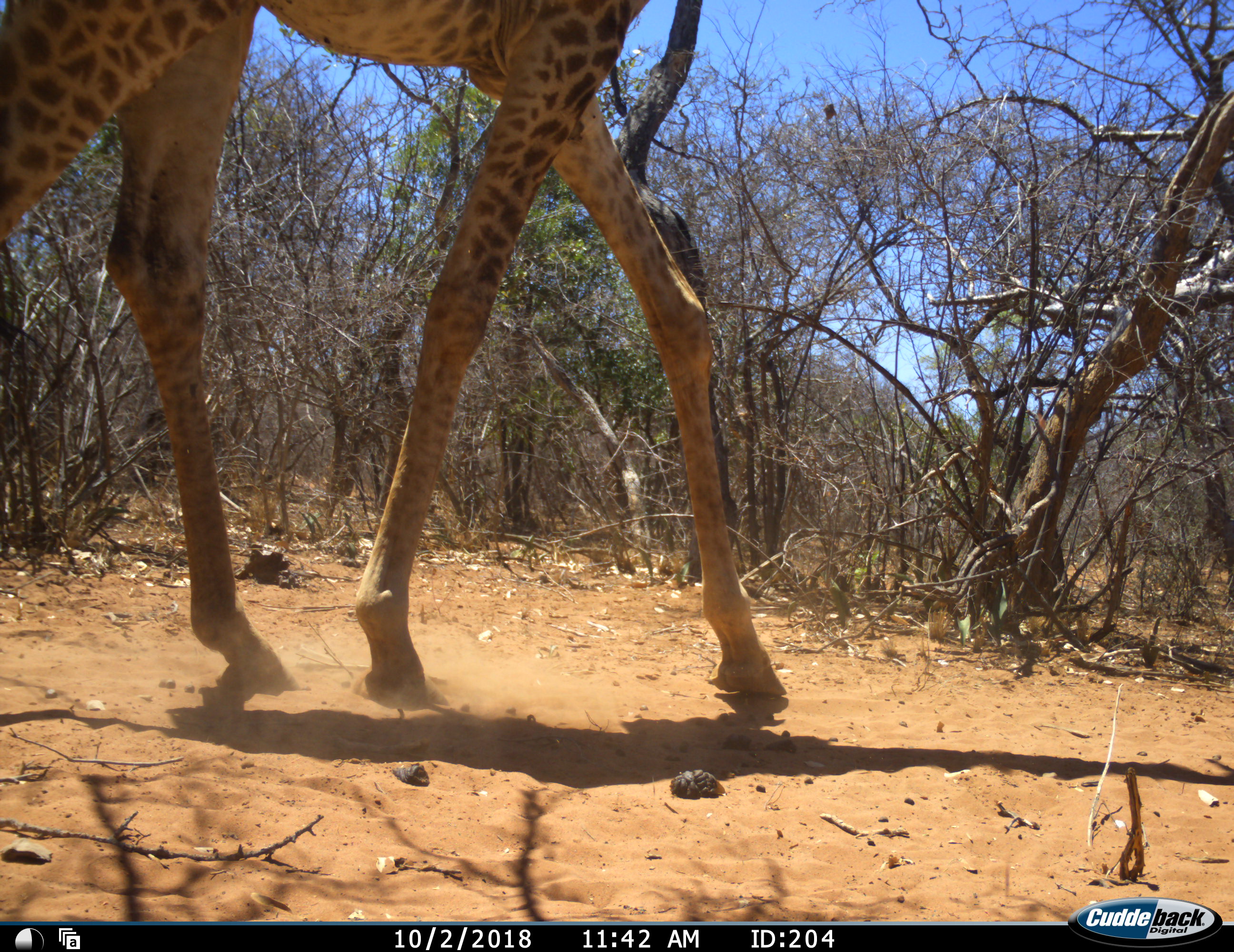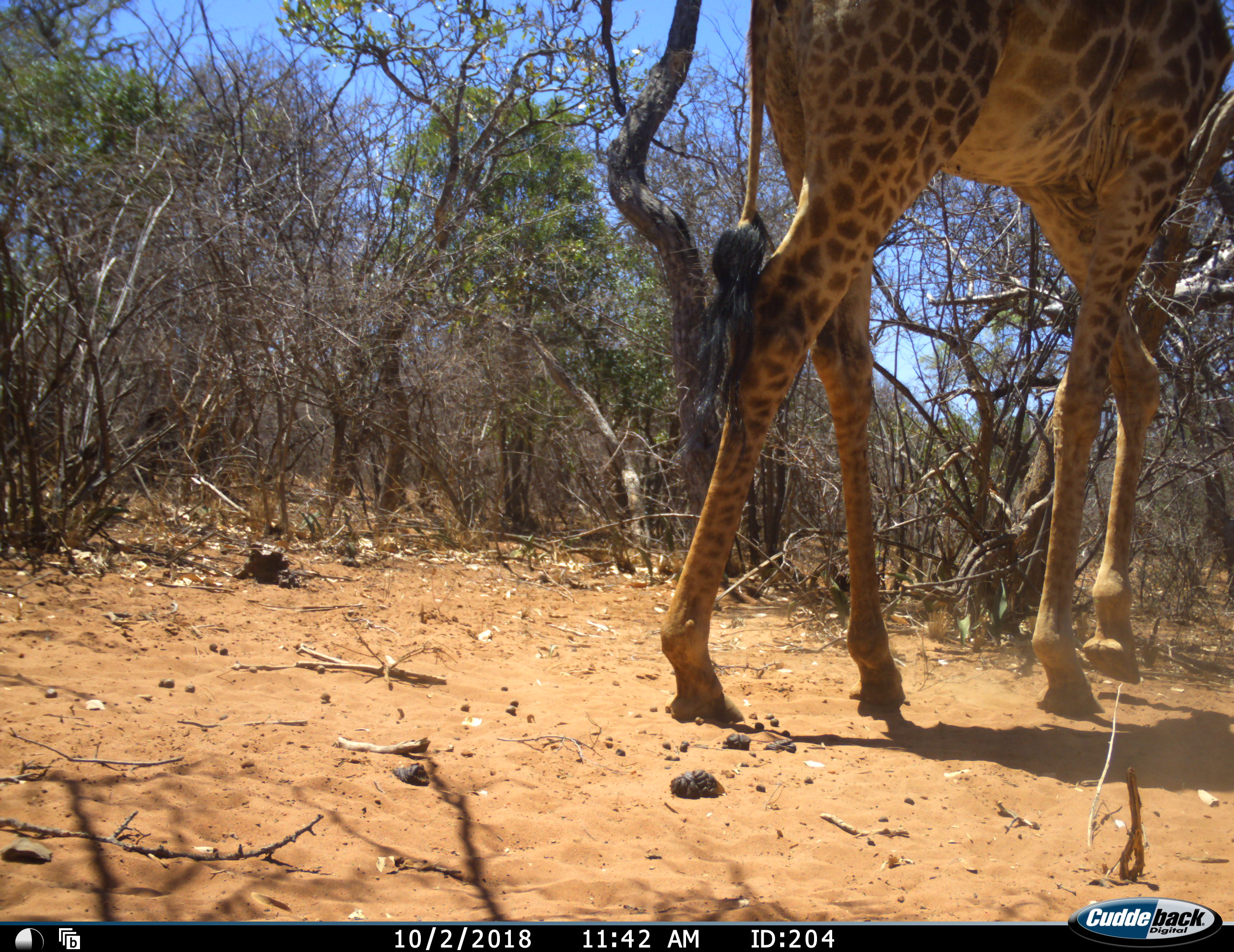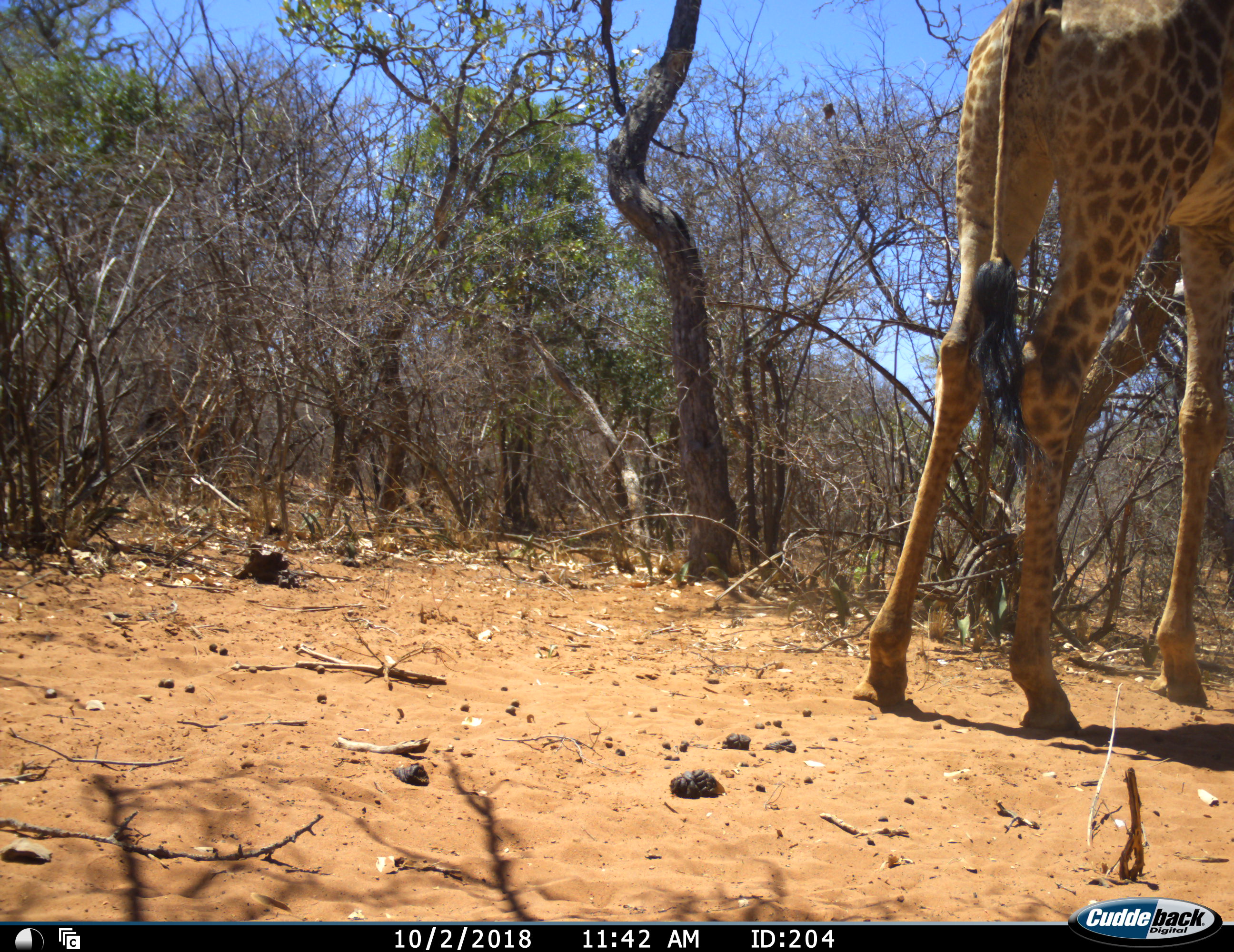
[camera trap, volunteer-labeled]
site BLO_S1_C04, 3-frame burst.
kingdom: Animalia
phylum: Chordata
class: Mammalia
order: Artiodactyla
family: Giraffidae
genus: Giraffa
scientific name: Giraffa camelopardalis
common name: giraffe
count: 1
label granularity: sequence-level